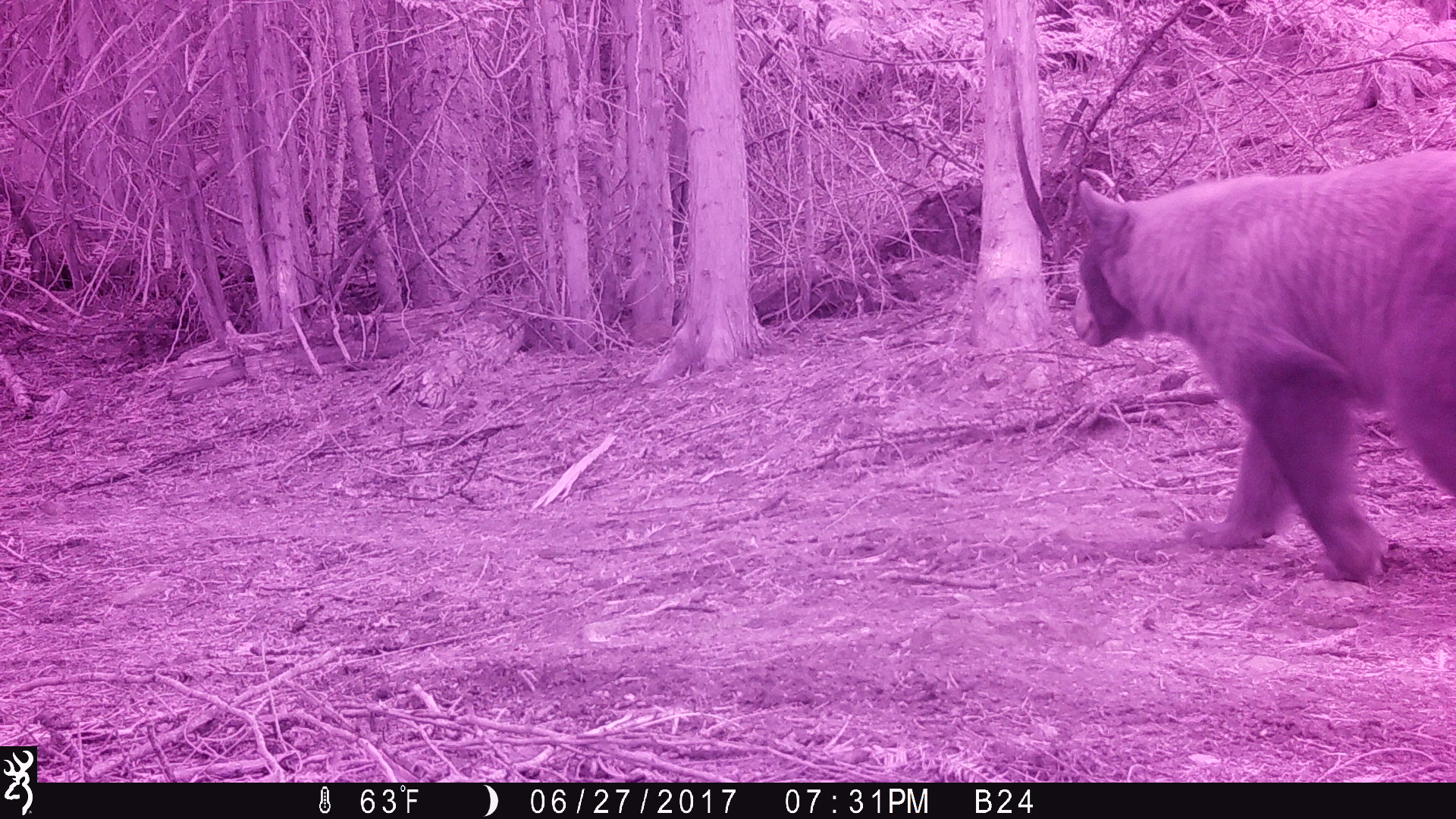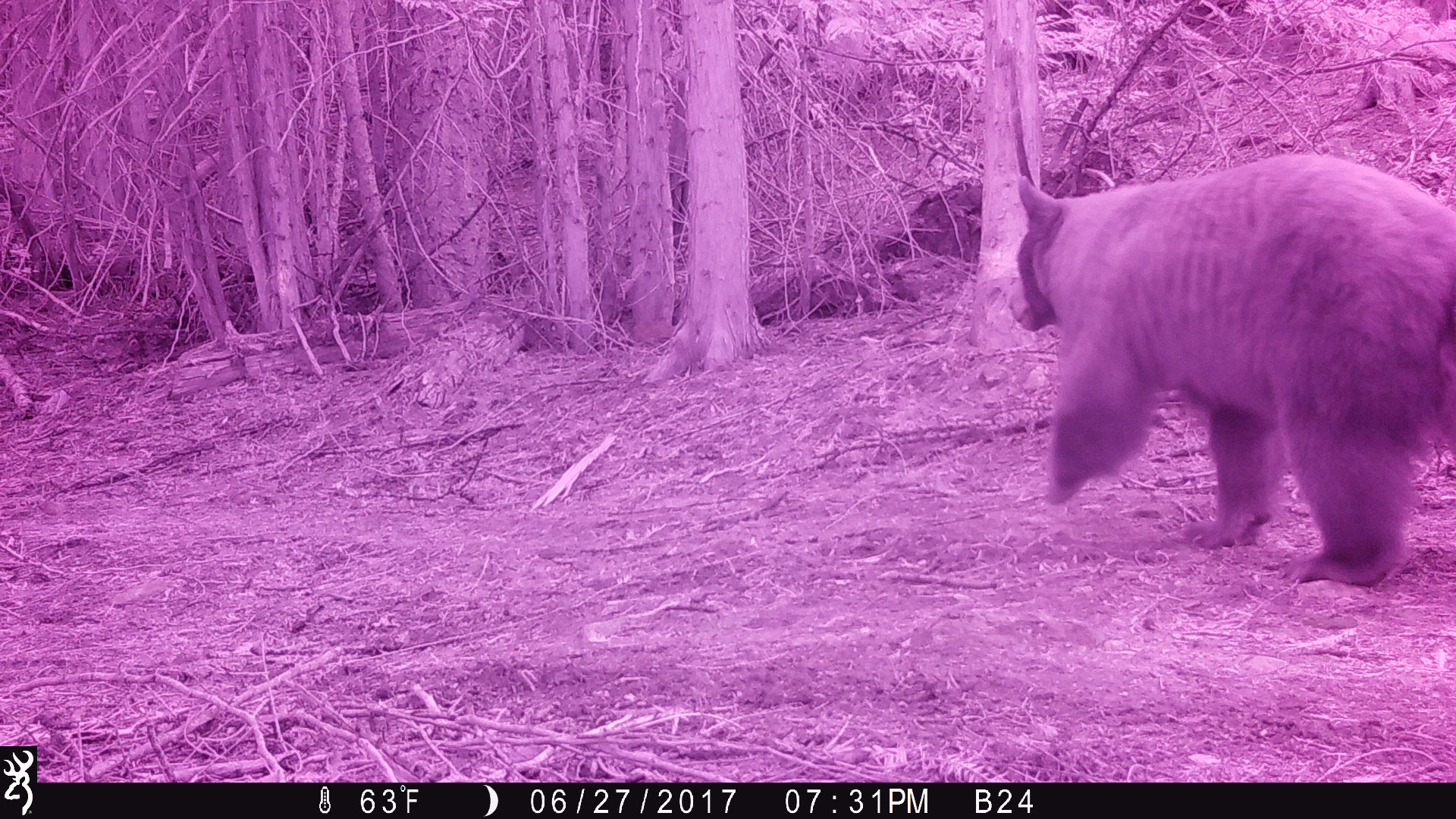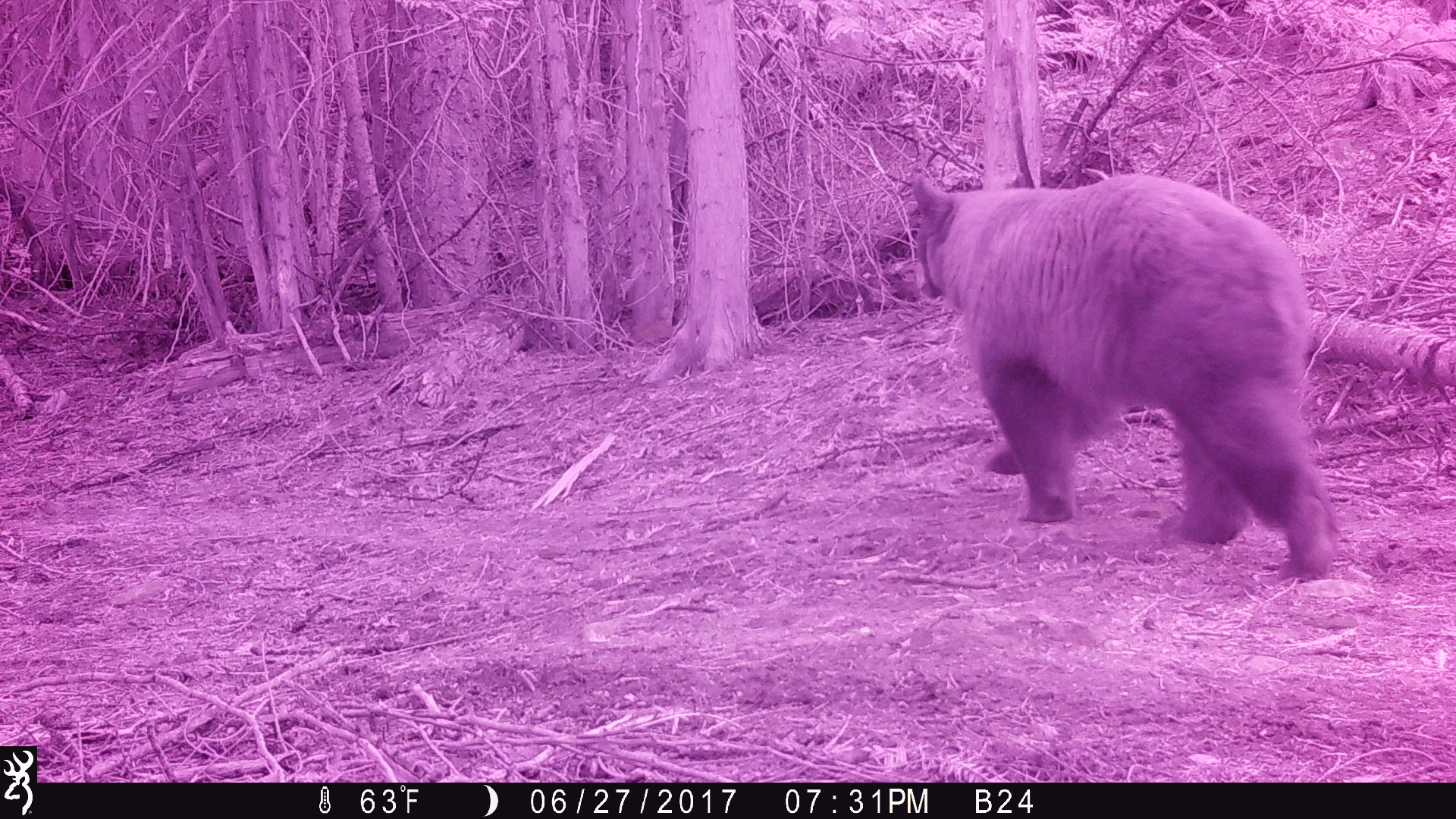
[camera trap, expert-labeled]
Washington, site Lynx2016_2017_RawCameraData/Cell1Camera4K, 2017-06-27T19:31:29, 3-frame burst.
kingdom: Animalia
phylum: Chordata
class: Mammalia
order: Carnivora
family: Ursidae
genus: Ursus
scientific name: Ursus americanus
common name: american black bear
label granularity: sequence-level